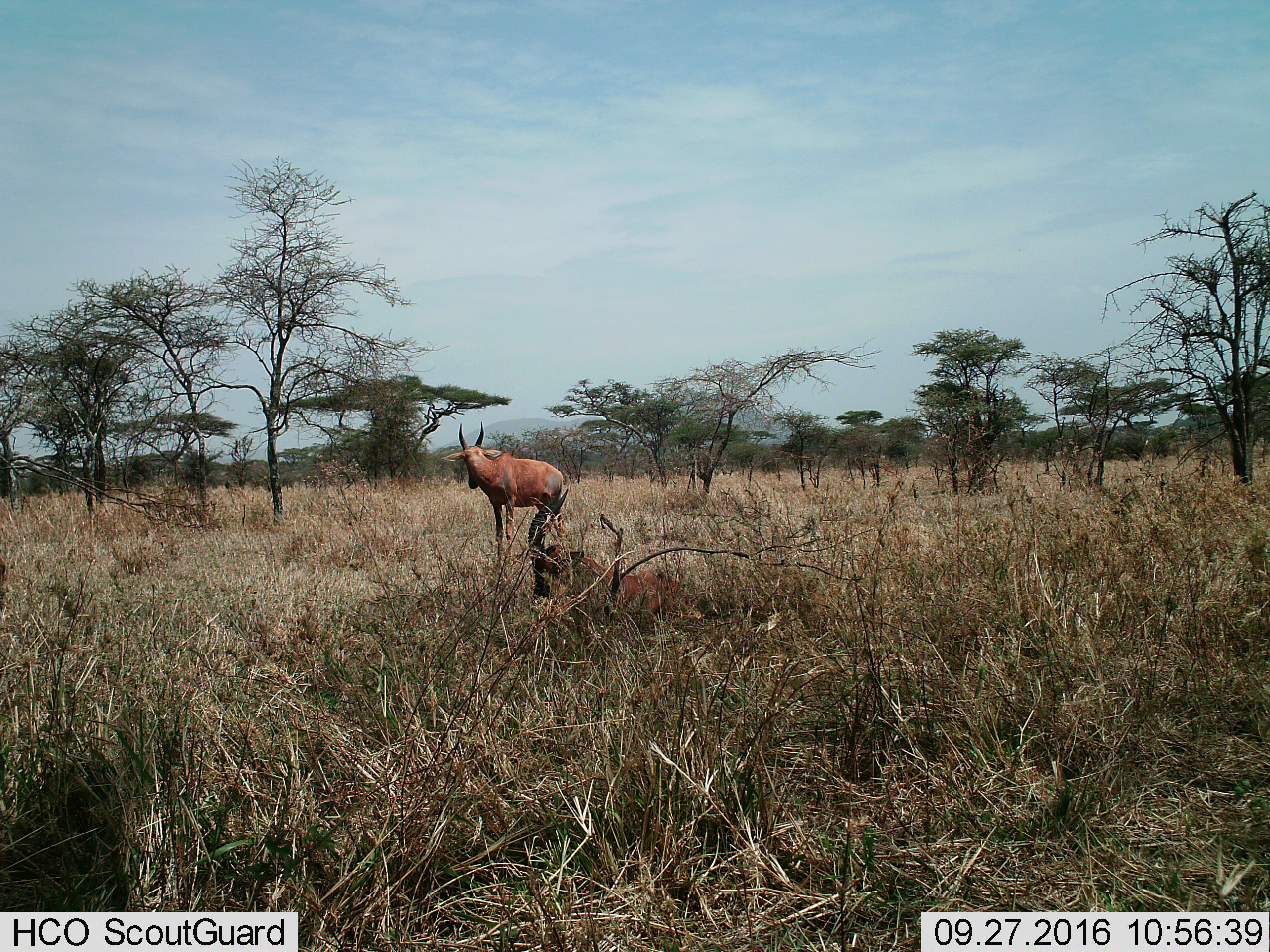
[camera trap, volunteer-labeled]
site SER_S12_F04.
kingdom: Animalia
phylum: Chordata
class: Mammalia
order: Artiodactyla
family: Bovidae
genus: Damaliscus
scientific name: Damaliscus lunatus jimela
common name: topi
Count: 2.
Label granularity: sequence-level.